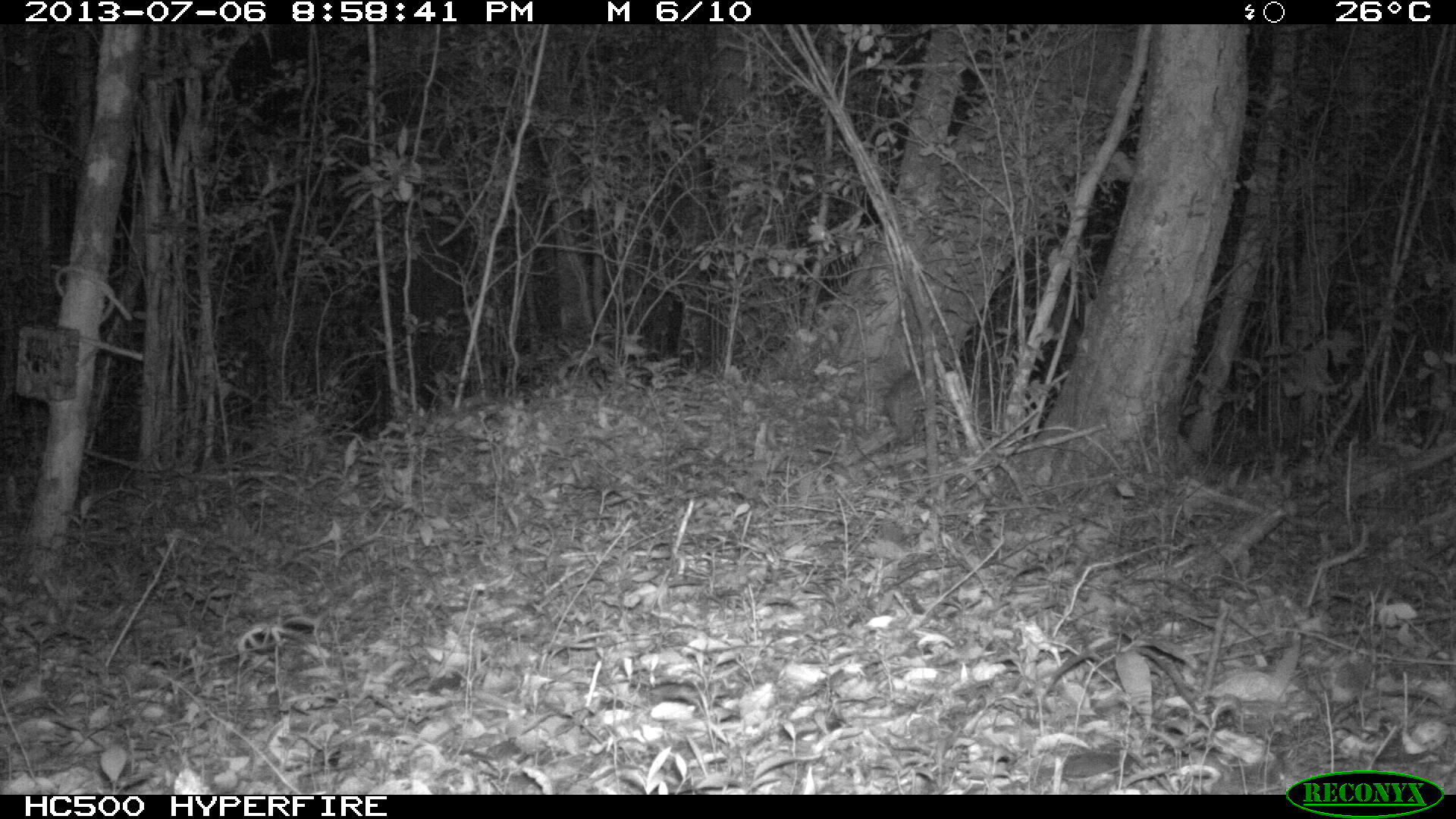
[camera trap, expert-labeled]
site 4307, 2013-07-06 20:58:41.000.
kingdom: Animalia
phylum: Chordata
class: Mammalia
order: Rodentia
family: Cuniculidae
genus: Cuniculus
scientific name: Cuniculus paca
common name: lowland paca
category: agouti paca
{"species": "agouti paca (lowland paca) (Cuniculus paca)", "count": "1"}